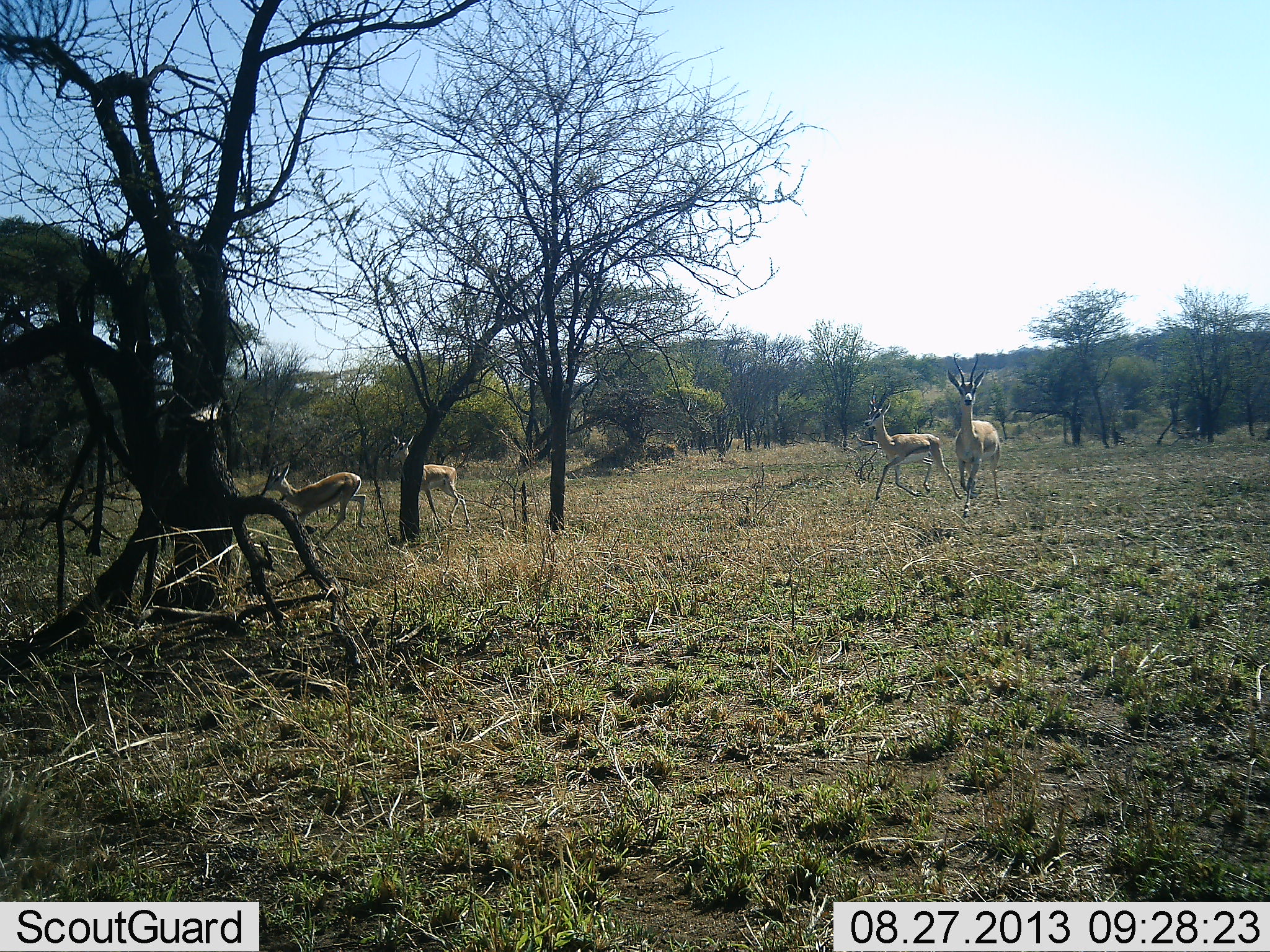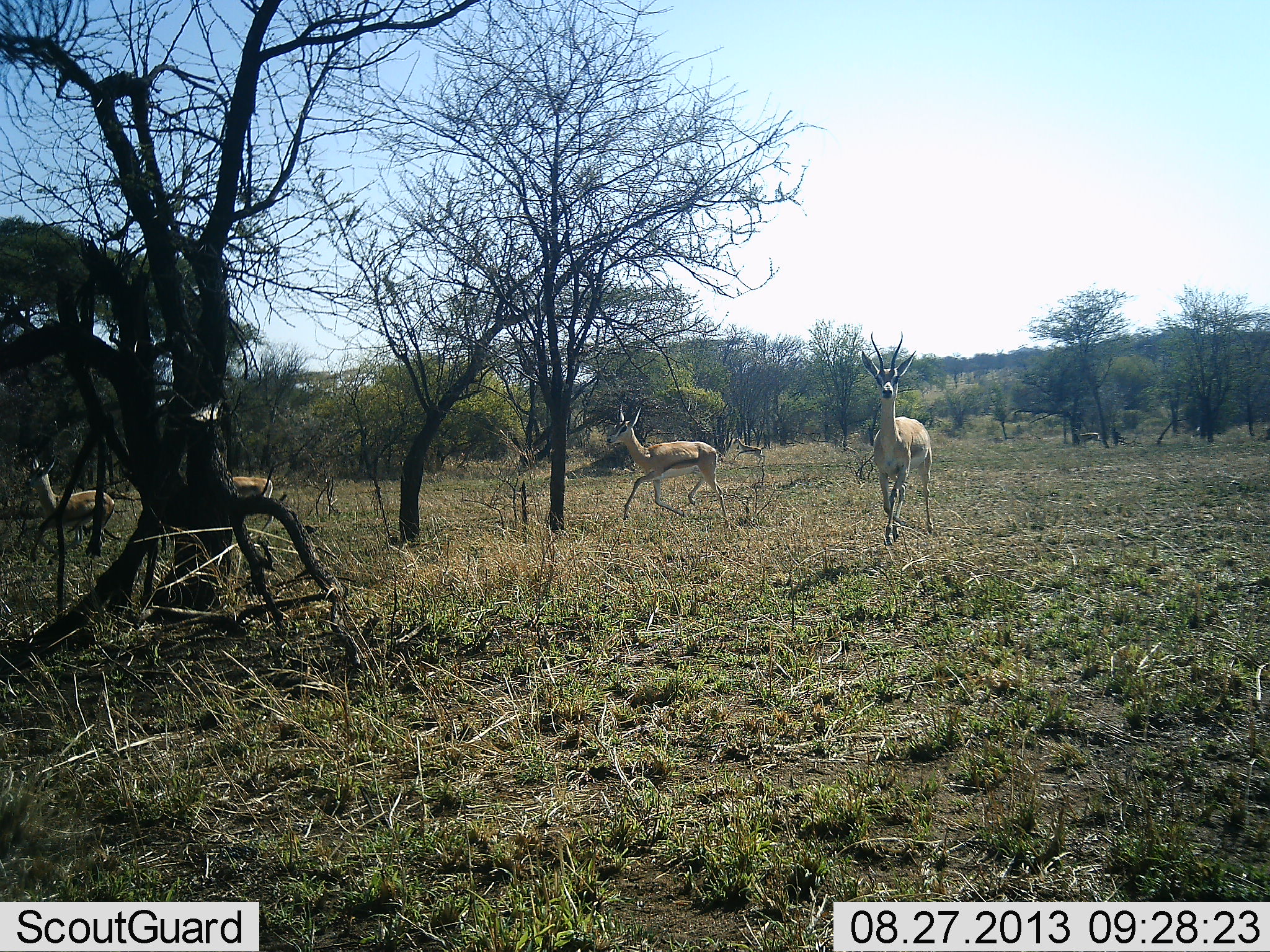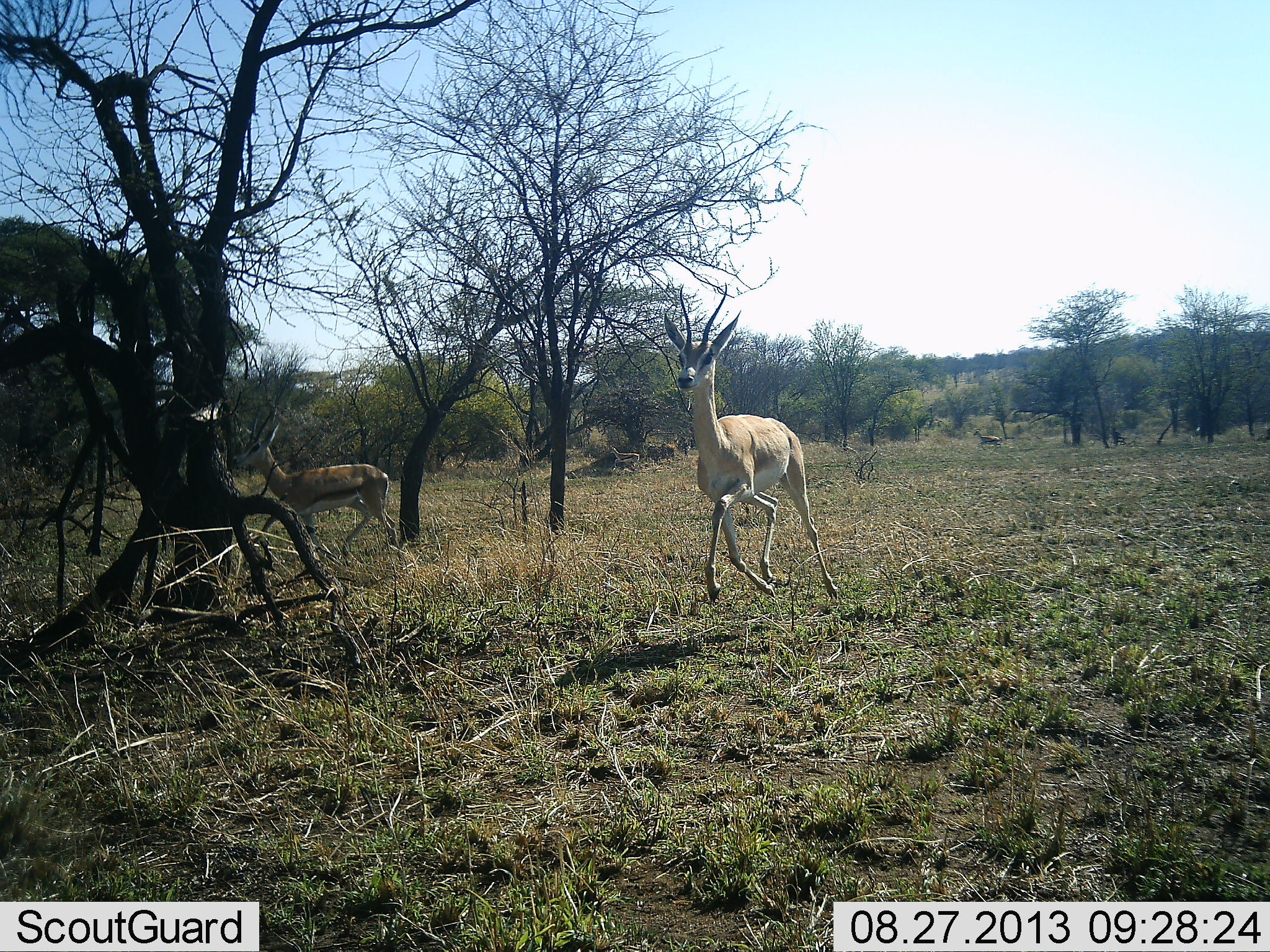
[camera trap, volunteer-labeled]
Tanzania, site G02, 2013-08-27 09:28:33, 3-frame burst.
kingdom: Animalia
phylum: Chordata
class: Mammalia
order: Artiodactyla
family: Bovidae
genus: Nanger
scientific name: Nanger granti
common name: grant's gazelle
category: gazellegrants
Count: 4.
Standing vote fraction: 4%.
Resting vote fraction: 0%.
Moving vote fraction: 100%.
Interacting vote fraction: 0%.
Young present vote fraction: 0%.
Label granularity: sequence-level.